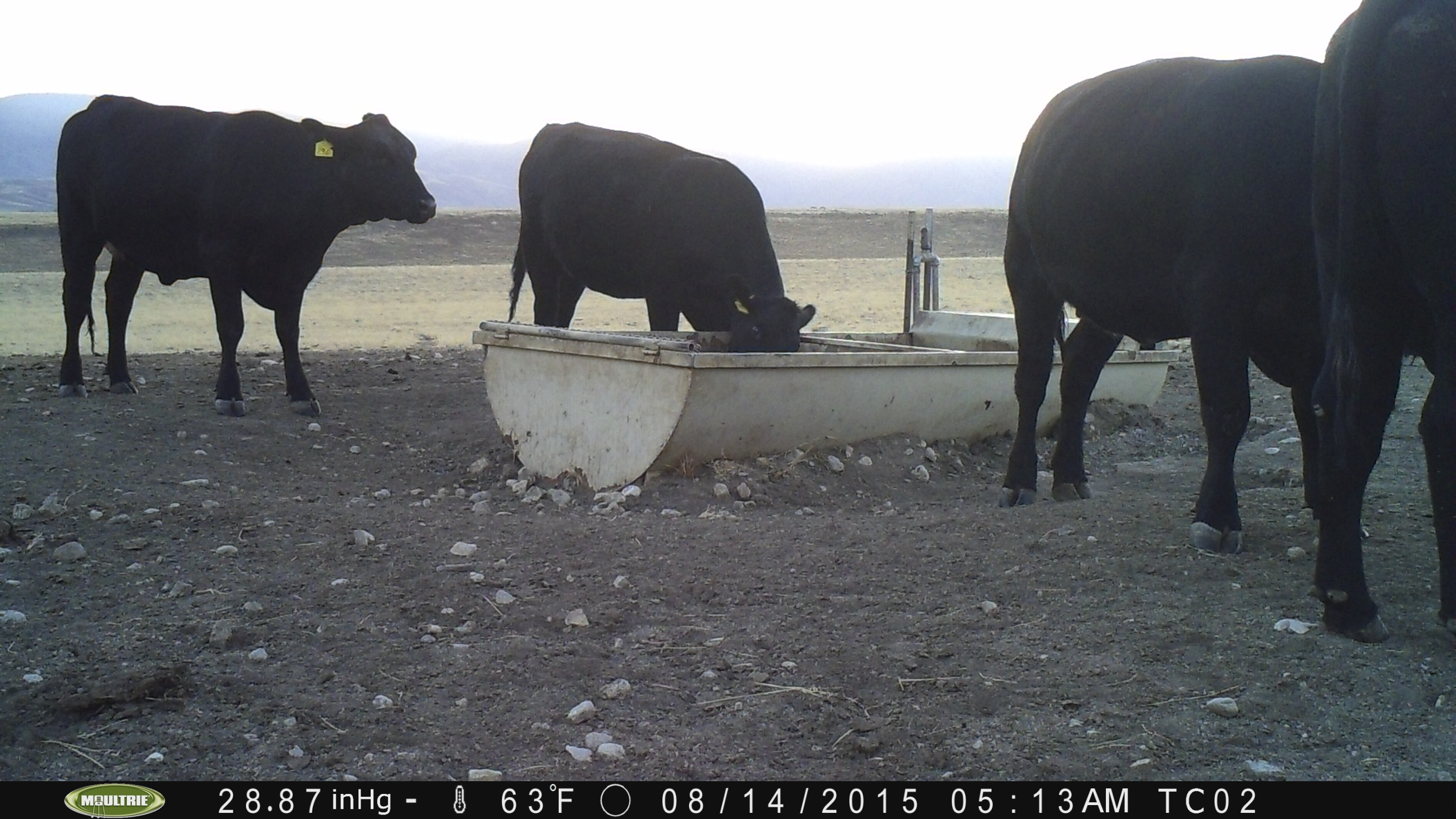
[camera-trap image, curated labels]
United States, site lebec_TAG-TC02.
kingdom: Animalia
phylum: Chordata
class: Mammalia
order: Artiodactyla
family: Bovidae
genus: Bos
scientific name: Bos taurus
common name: domestic cow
Bos taurus (domestic cow).